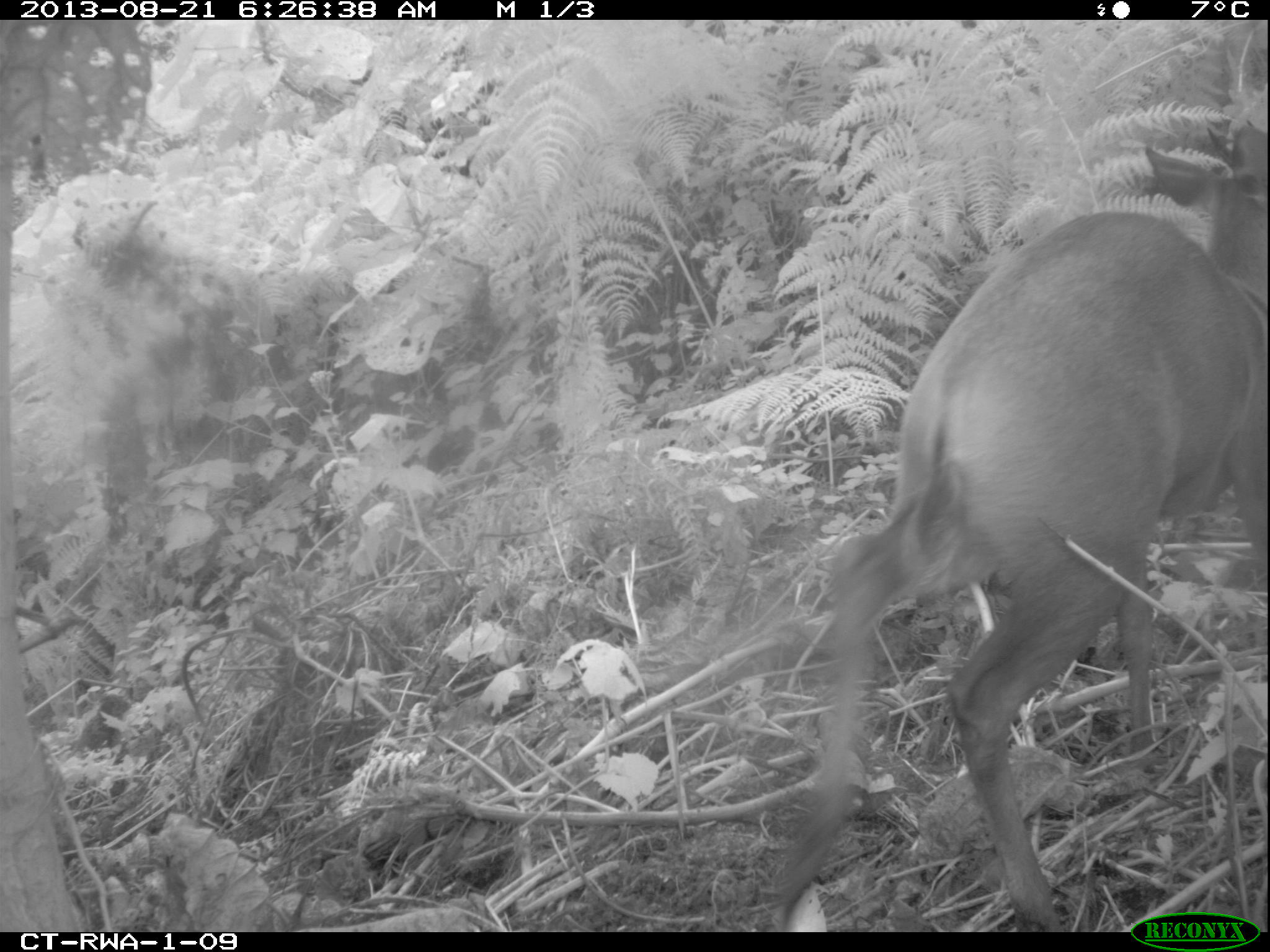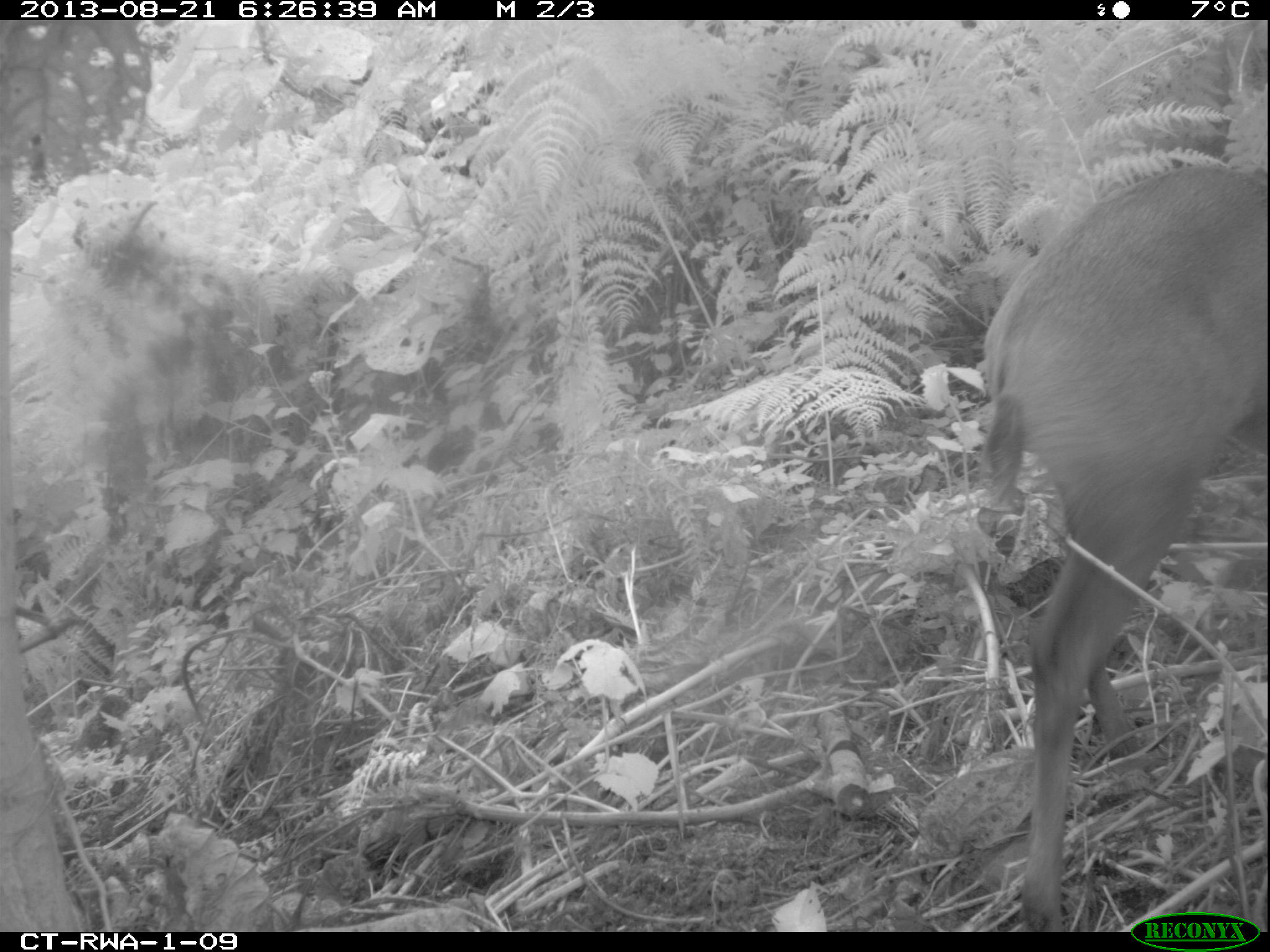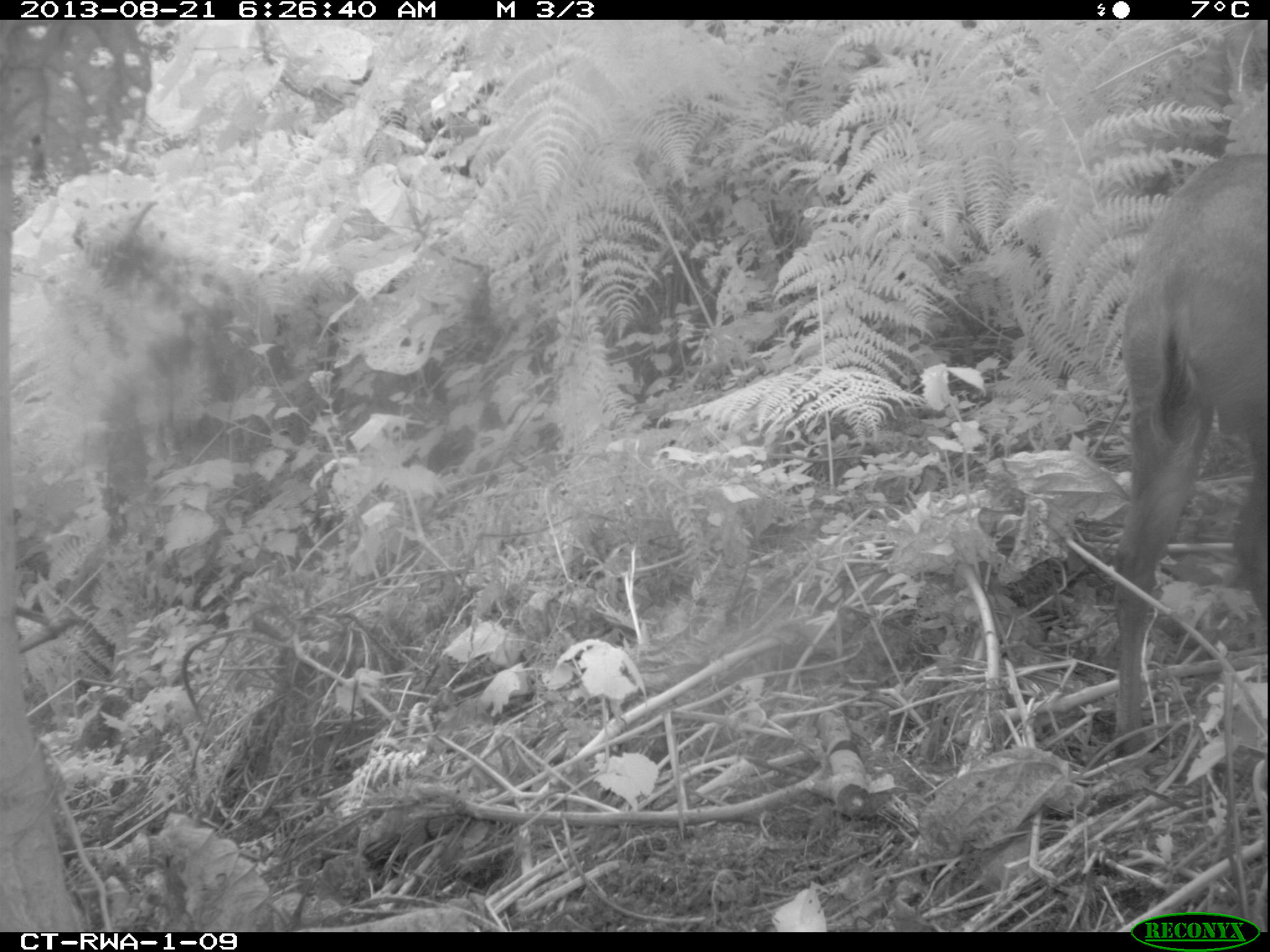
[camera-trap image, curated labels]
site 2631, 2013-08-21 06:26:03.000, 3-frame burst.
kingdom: Animalia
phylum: Chordata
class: Mammalia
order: Artiodactyla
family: Bovidae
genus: Cephalophus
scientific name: Cephalophus nigrifrons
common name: black-fronted duiker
Cephalophus nigrifrons (black-fronted duiker), count 2.